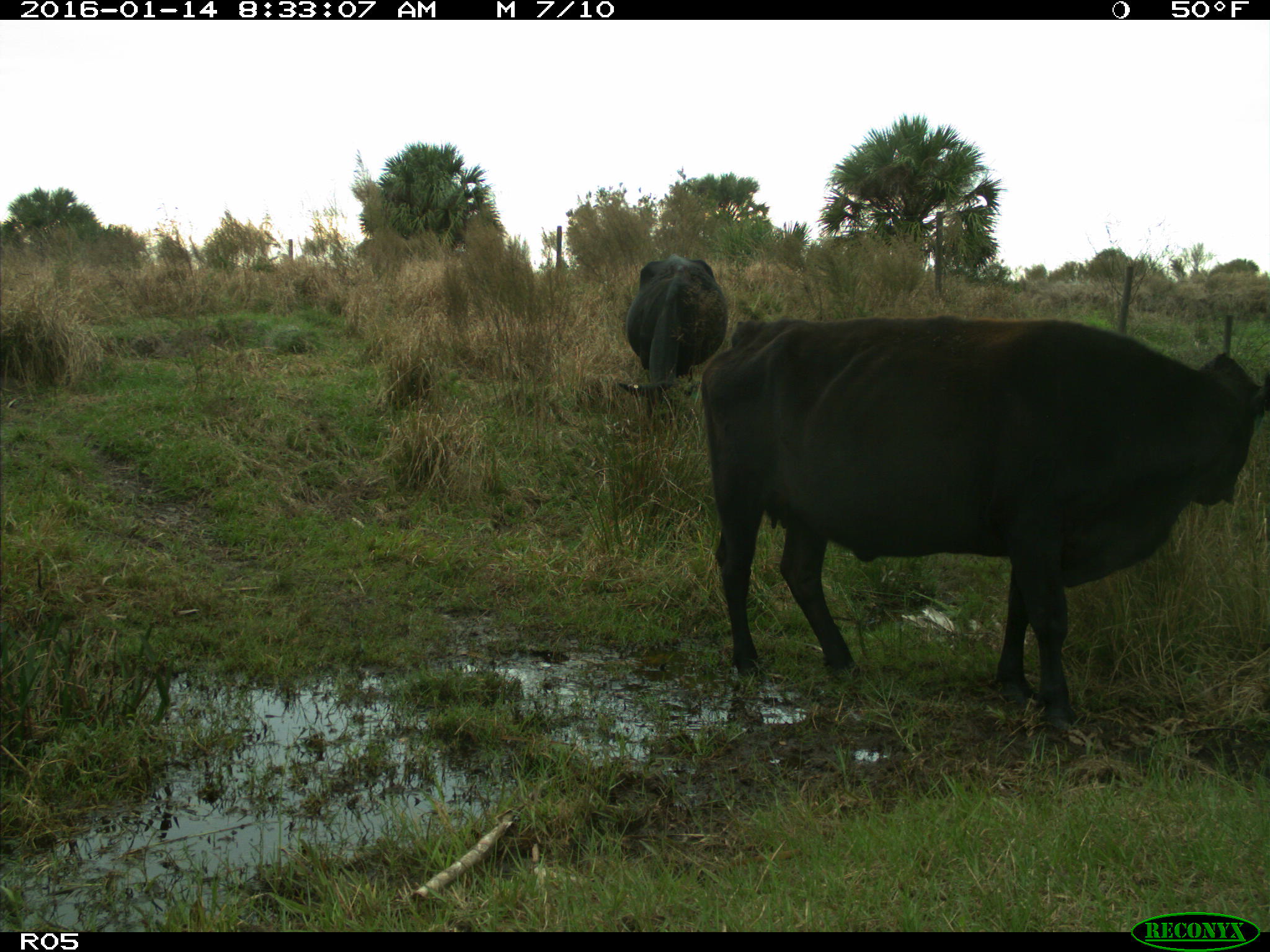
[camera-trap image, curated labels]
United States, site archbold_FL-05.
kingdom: Animalia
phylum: Chordata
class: Mammalia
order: Artiodactyla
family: Bovidae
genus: Bos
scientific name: Bos taurus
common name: domestic cow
Bos taurus (domestic cow).